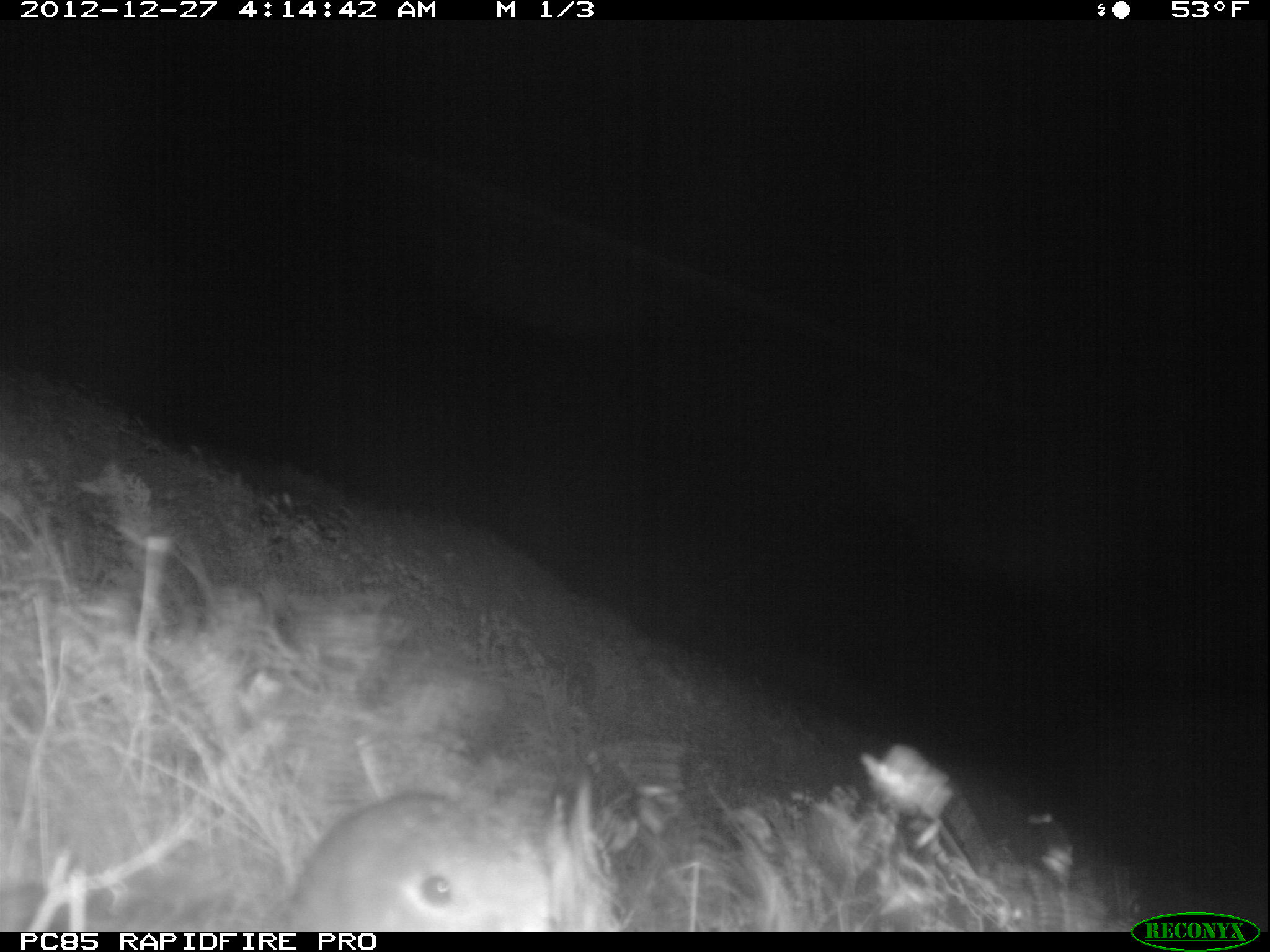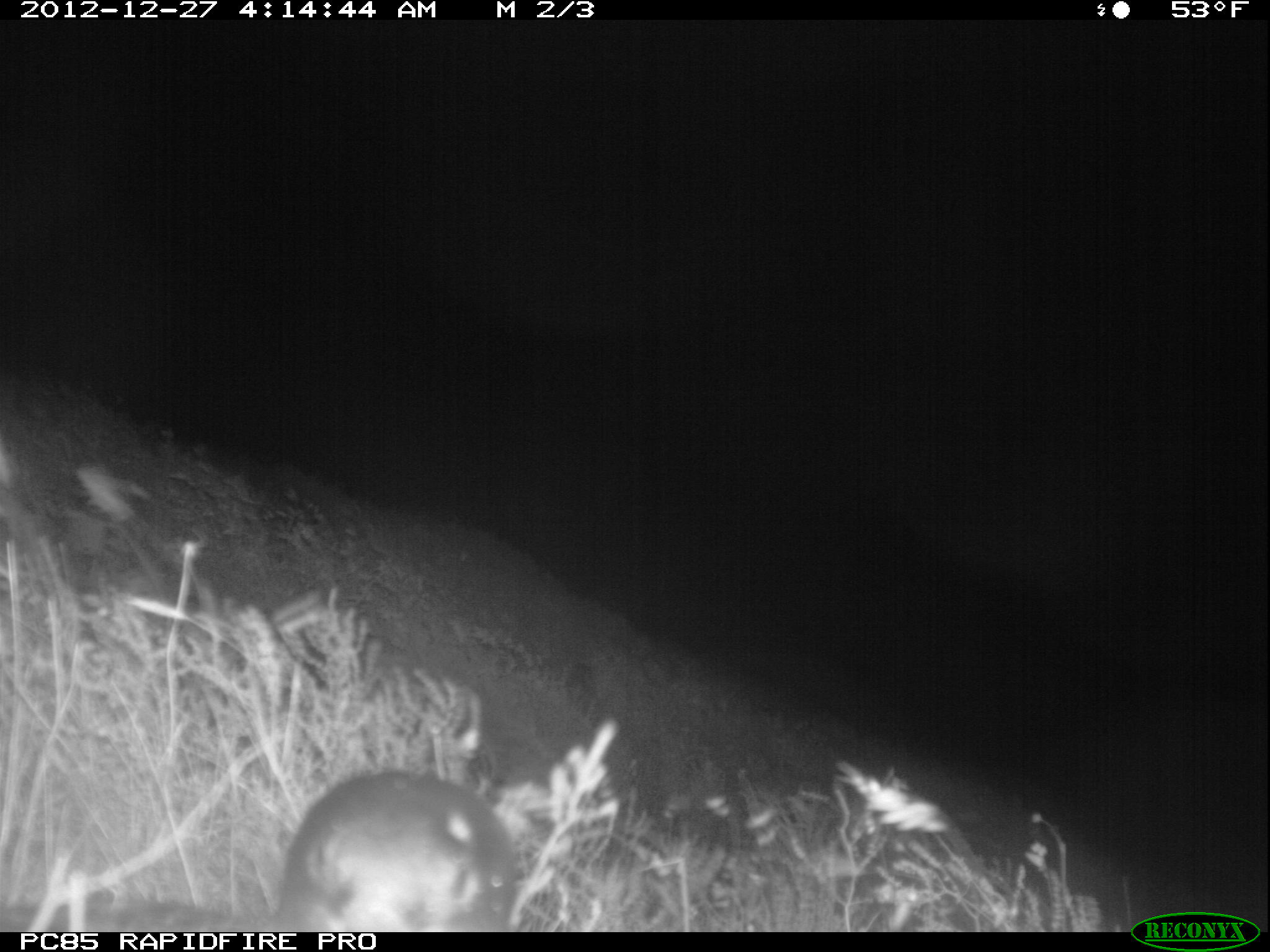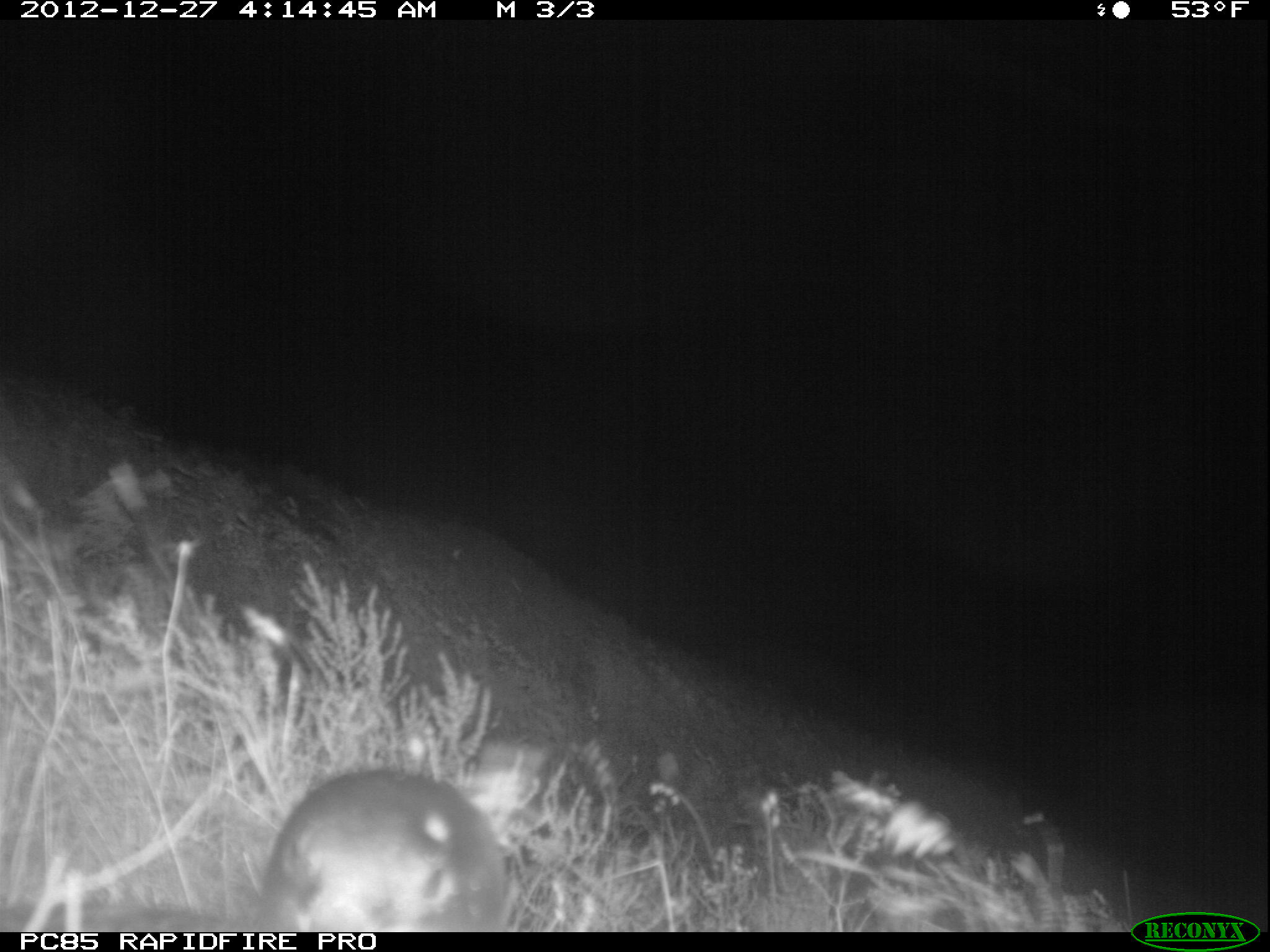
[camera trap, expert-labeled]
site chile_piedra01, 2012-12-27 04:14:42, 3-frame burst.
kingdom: Animalia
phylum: Chordata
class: Aves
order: Procellariiformes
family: Procellariidae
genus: Calonectris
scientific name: Calonectris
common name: shearwater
Shearwater (Calonectris).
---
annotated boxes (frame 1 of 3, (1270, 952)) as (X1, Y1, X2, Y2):
shearwater: (282, 787, 570, 933)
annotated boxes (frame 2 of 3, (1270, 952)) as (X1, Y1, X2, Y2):
shearwater: (254, 769, 514, 933)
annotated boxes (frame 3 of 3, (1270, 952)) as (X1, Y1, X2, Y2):
shearwater: (249, 767, 504, 932)